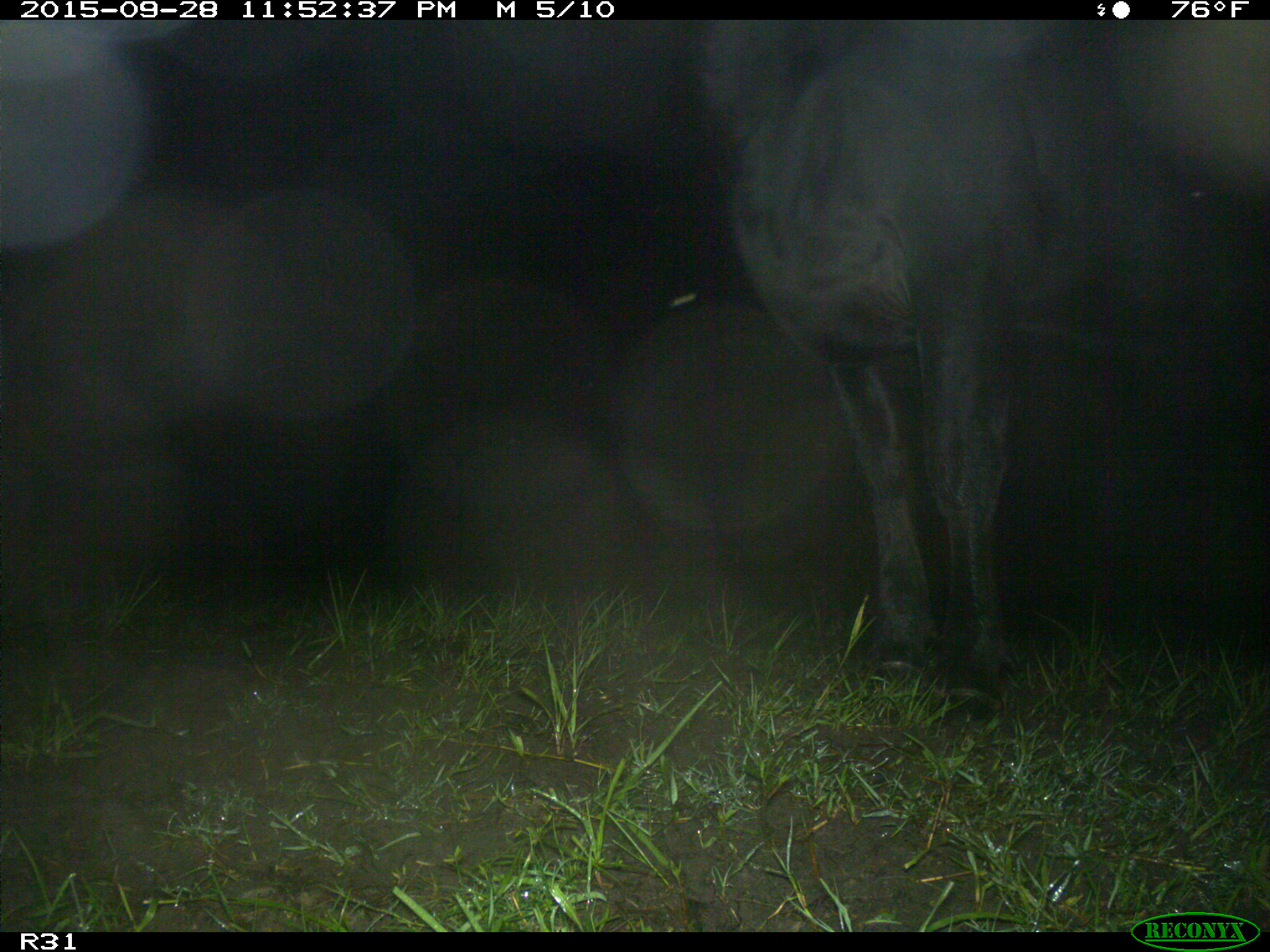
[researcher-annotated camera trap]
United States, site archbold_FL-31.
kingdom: Animalia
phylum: Chordata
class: Mammalia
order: Artiodactyla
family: Bovidae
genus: Bos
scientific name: Bos taurus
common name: domestic cow